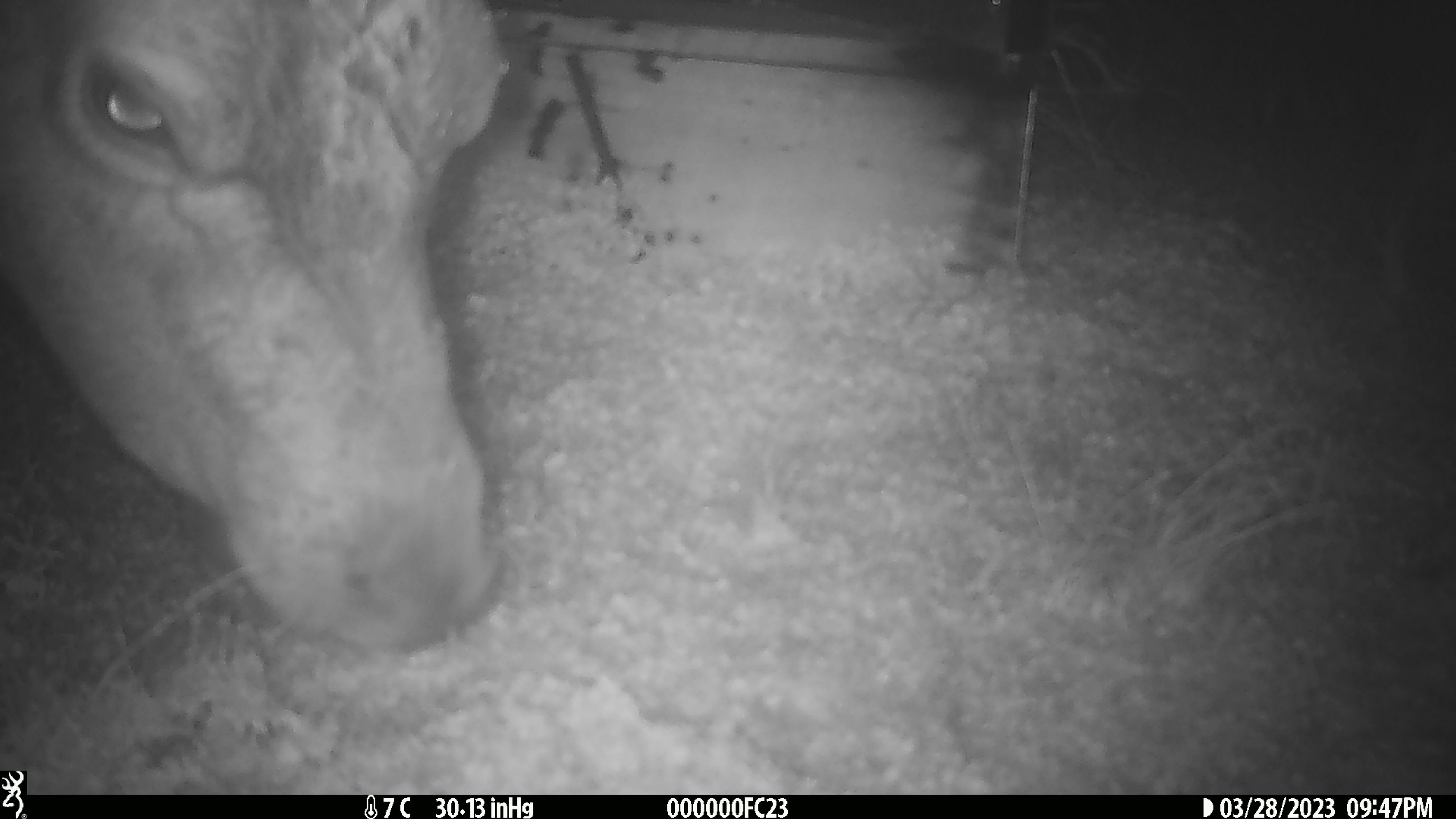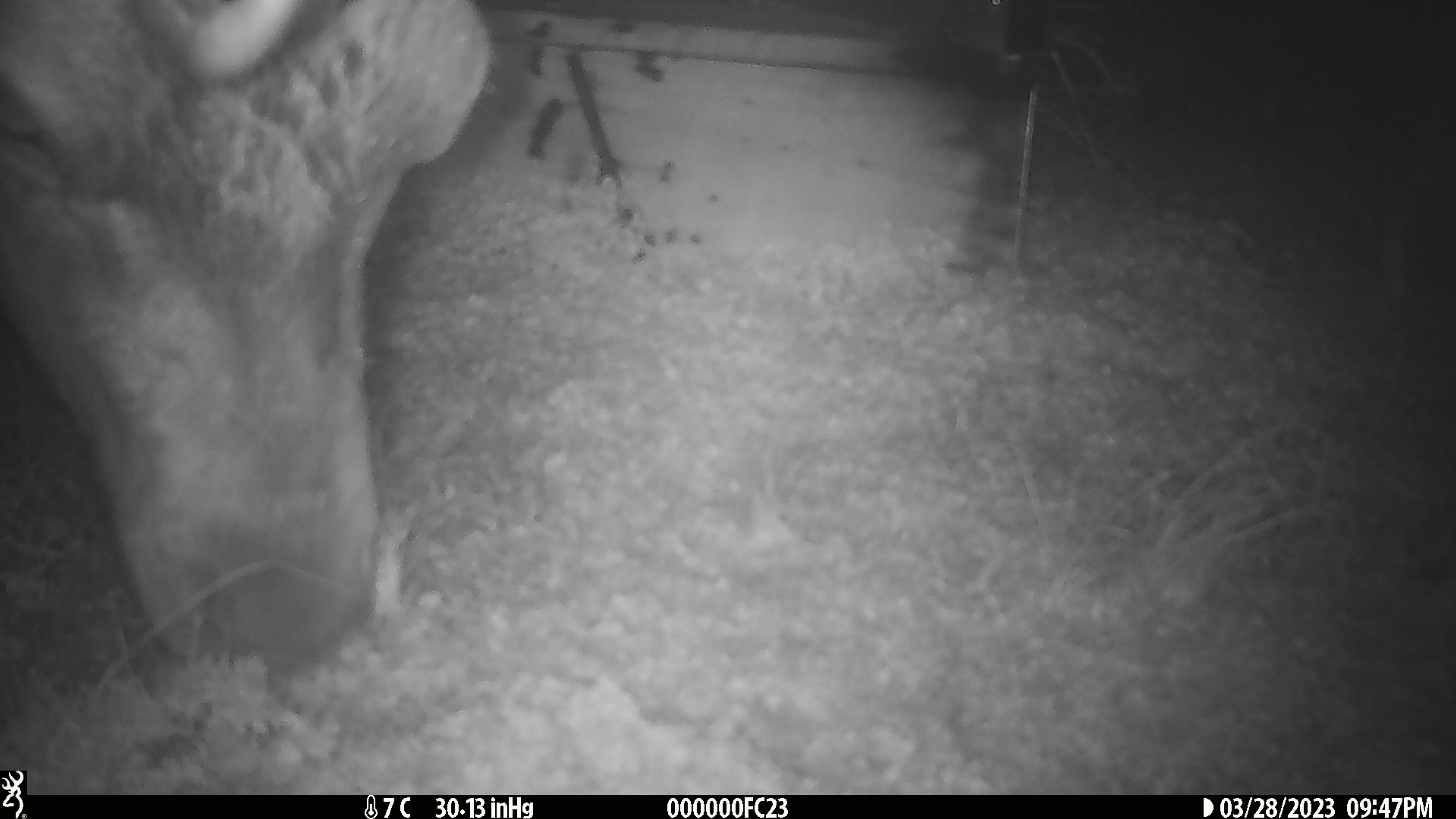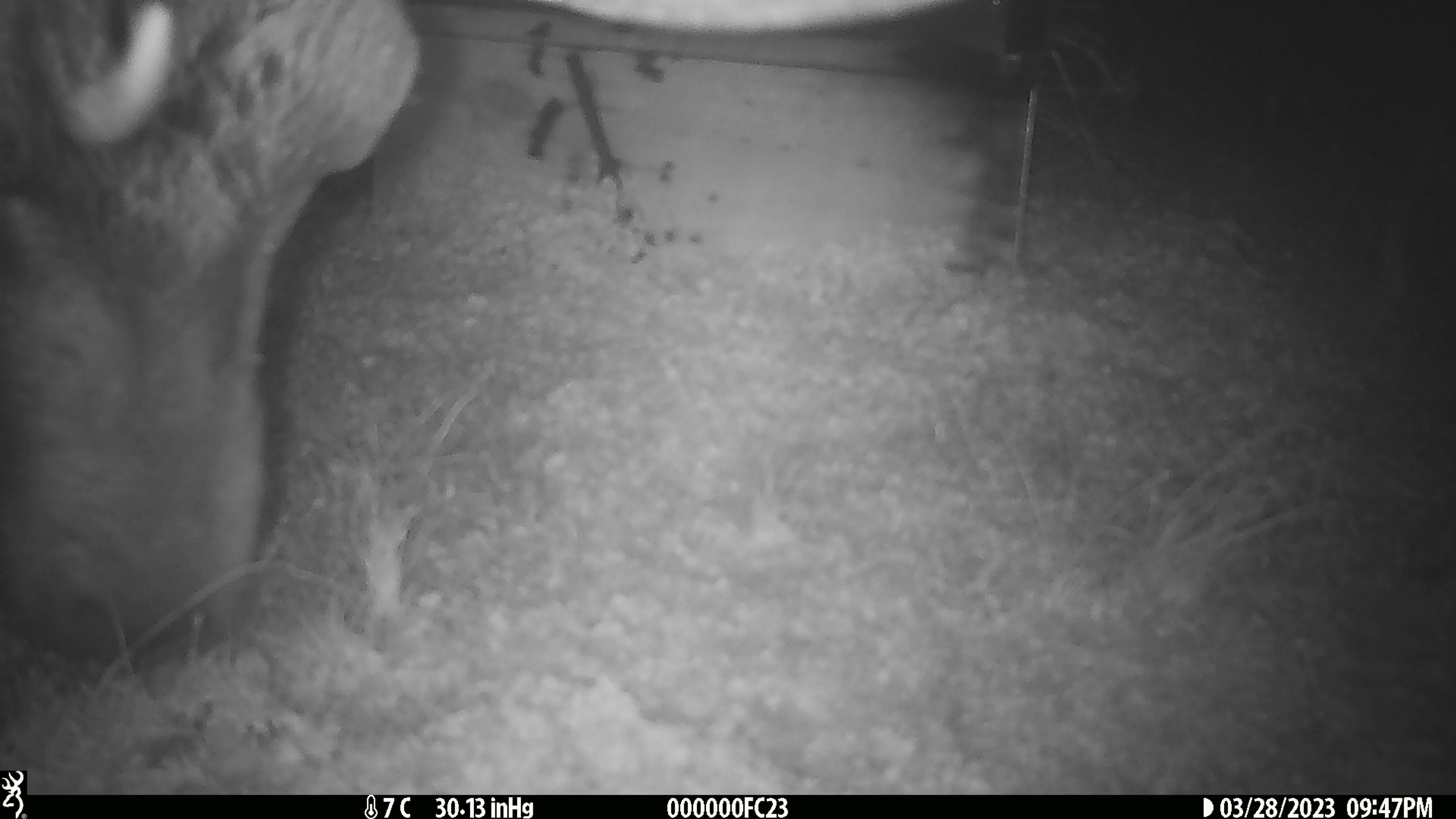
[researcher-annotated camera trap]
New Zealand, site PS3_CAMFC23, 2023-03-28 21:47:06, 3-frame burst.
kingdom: Animalia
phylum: Chordata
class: Mammalia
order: Artiodactyla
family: Cervidae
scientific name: Cervidae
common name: deer